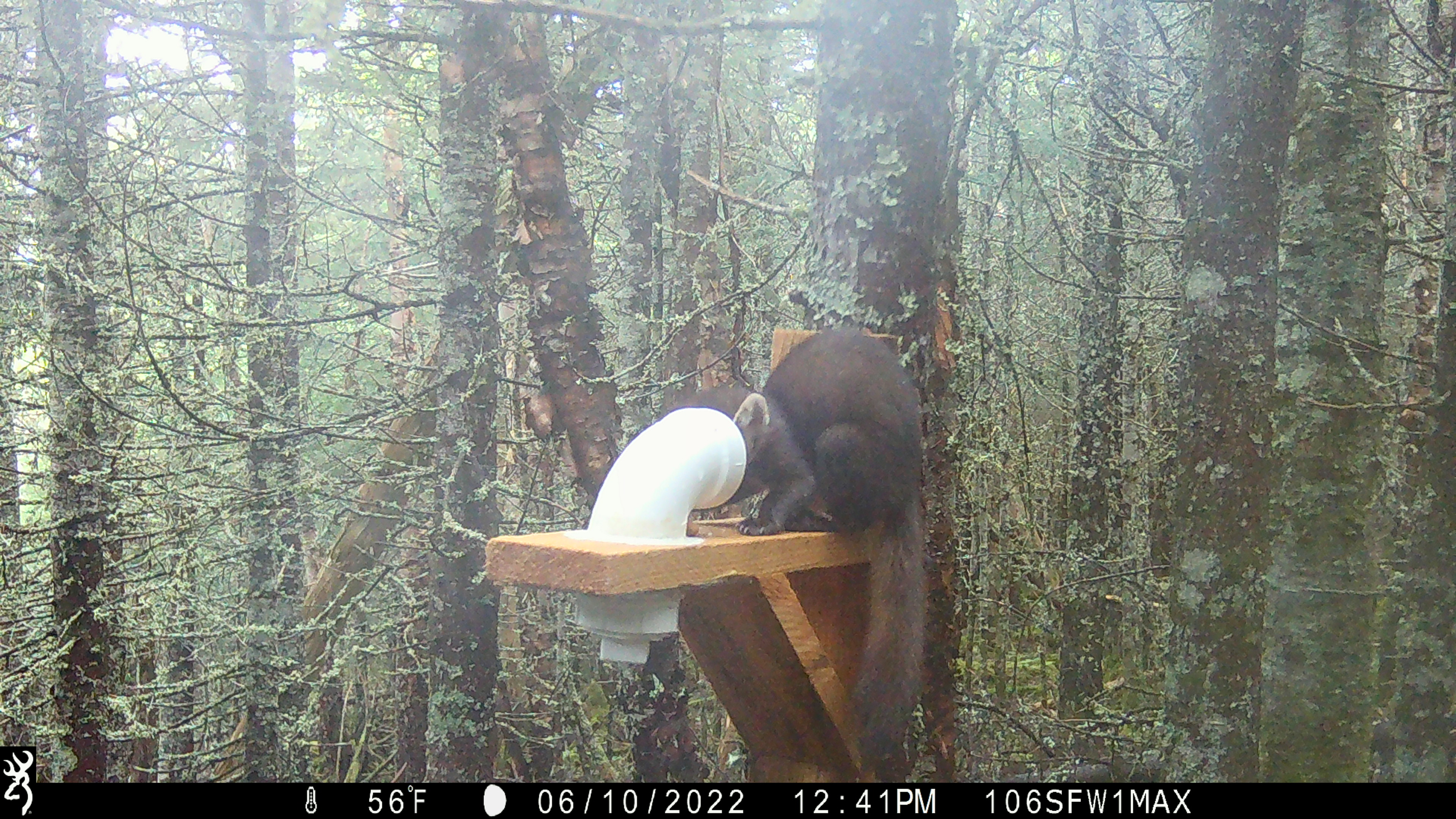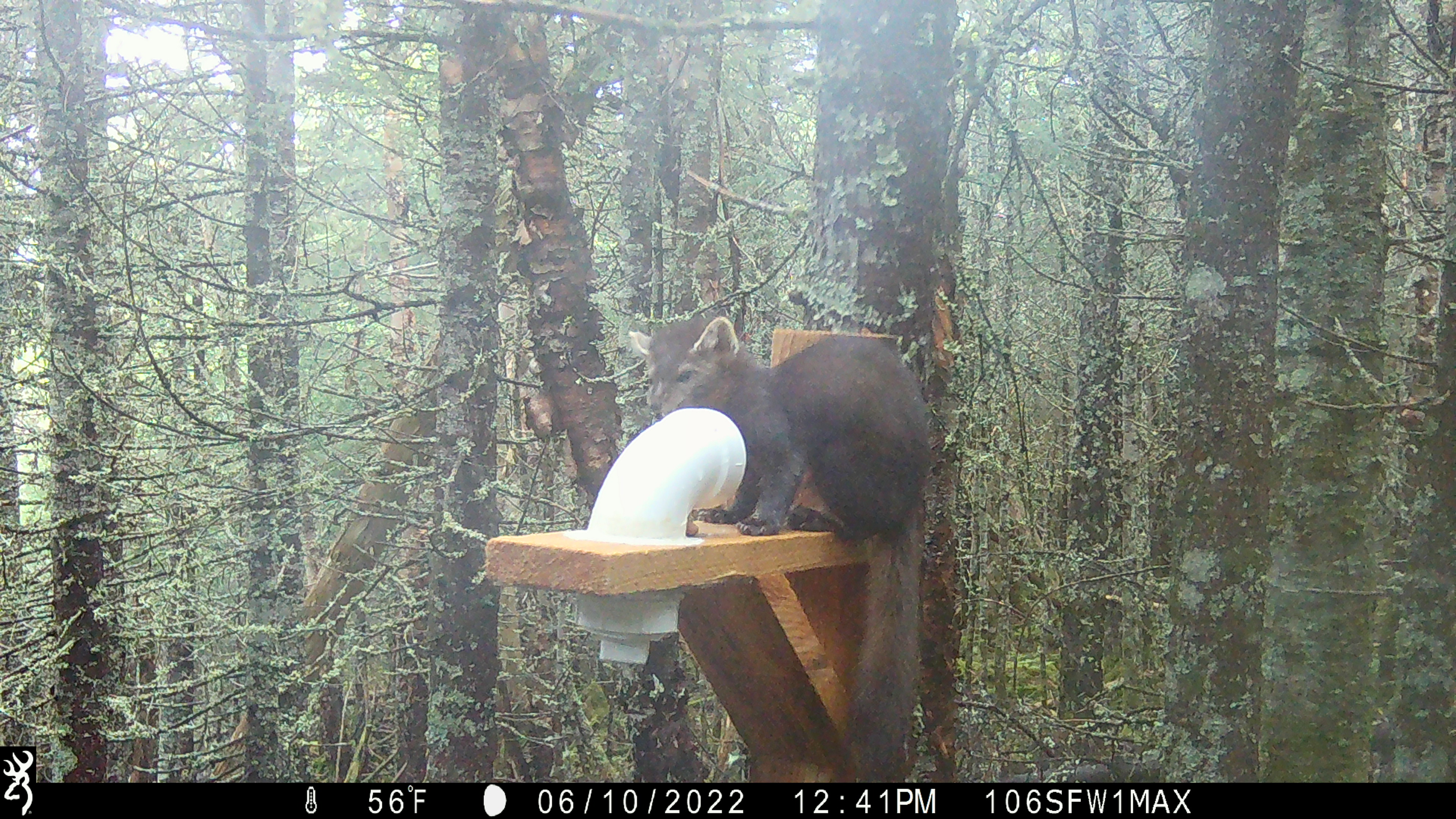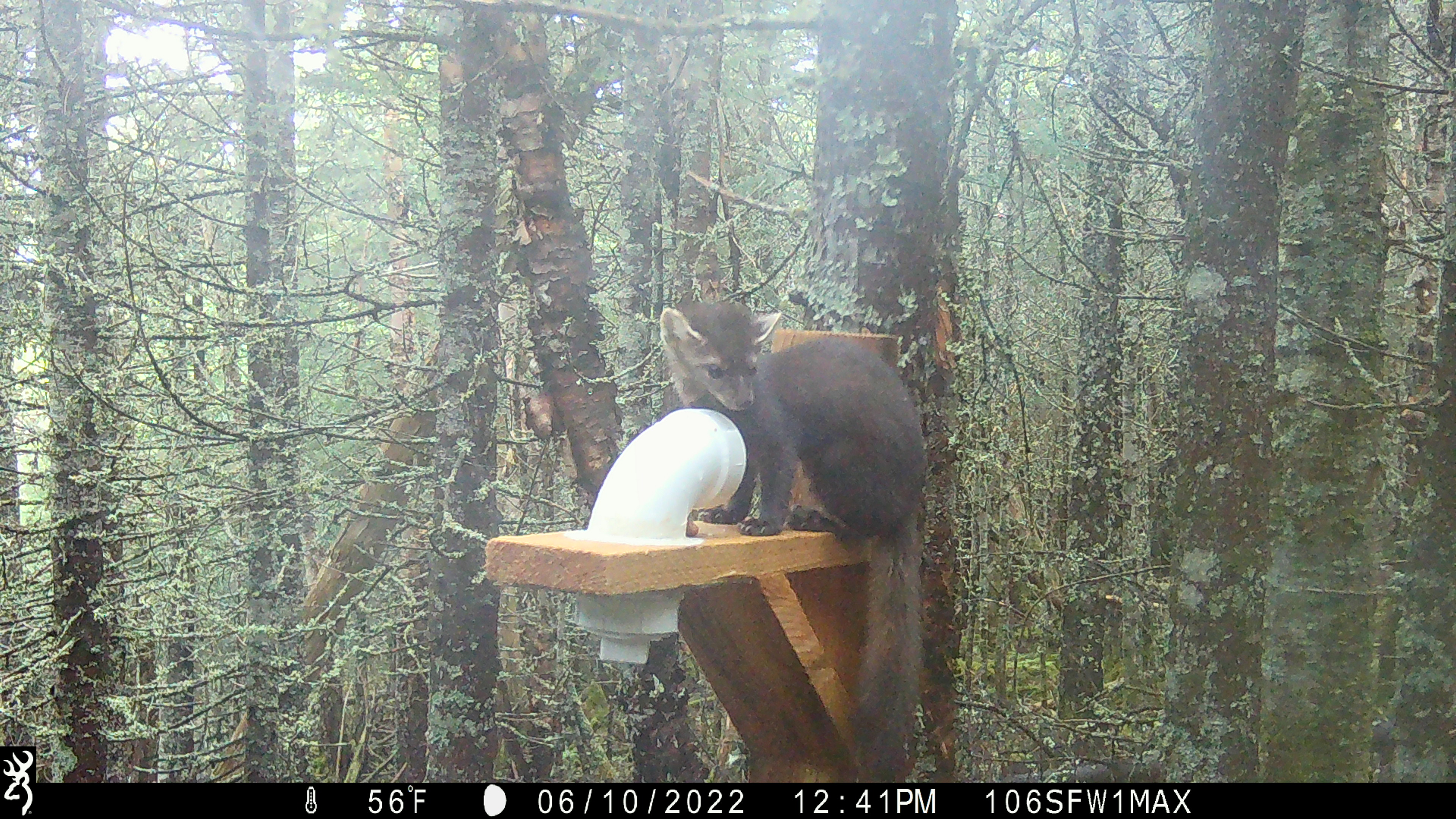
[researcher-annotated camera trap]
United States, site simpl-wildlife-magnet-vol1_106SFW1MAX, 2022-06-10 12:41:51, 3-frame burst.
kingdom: Animalia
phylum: Chordata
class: Mammalia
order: Carnivora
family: Mustelidae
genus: Martes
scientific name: Martes americana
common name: american marten